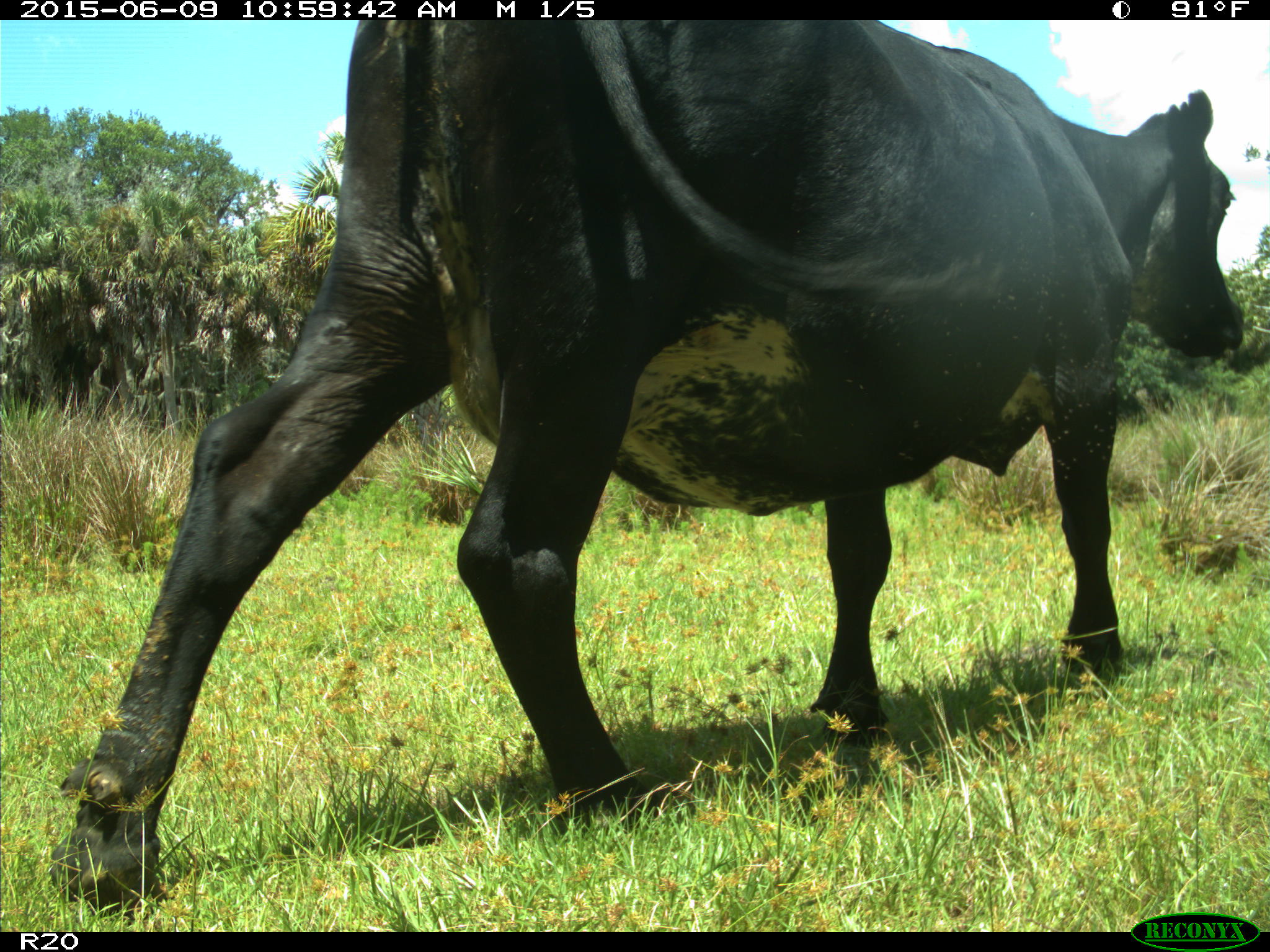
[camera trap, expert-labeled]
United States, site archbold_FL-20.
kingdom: Animalia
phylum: Chordata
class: Mammalia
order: Artiodactyla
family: Bovidae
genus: Bos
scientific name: Bos taurus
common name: domestic cow